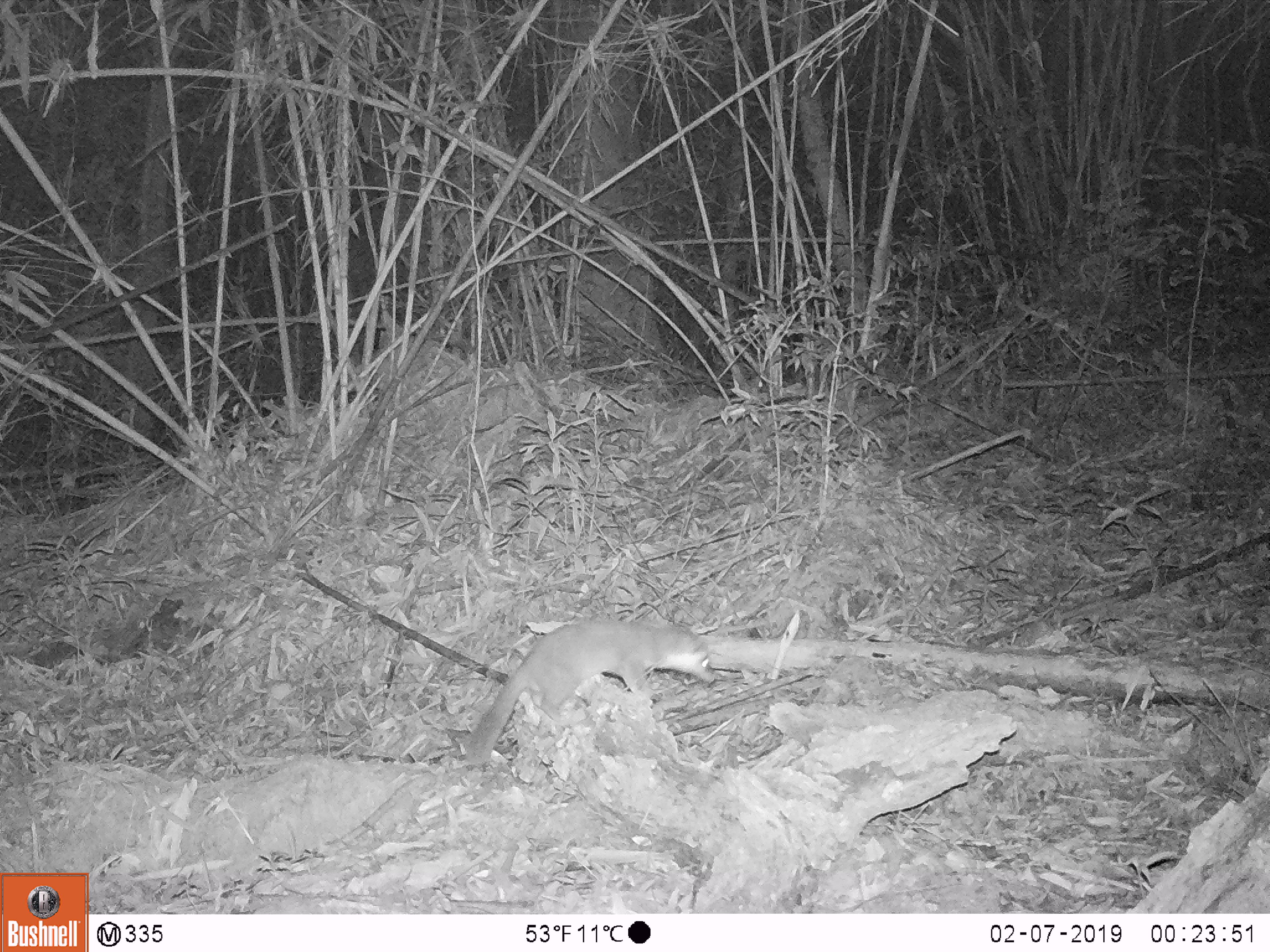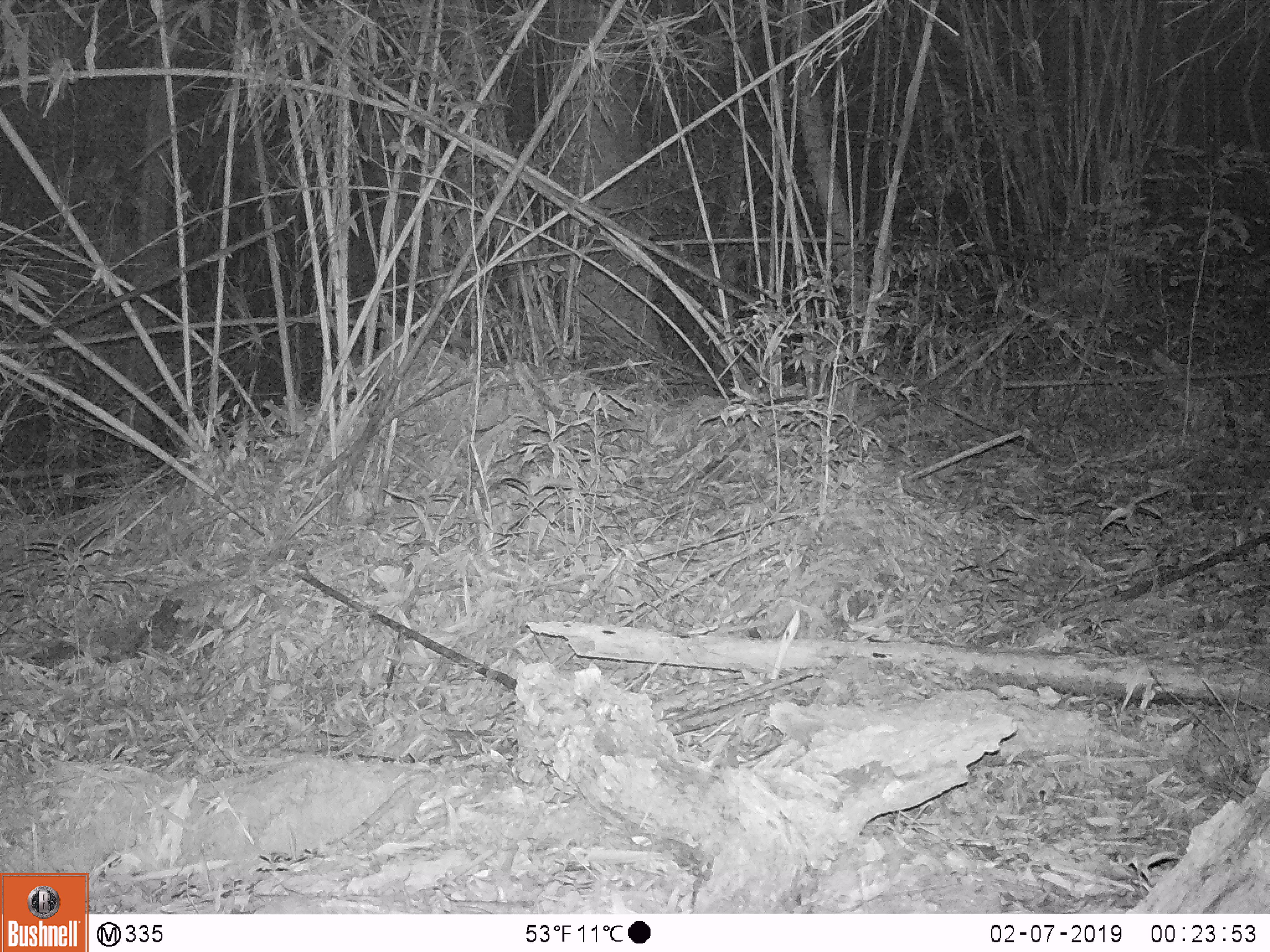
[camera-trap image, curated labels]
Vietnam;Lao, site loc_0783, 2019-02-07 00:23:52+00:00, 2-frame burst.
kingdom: Animalia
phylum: Chordata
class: Mammalia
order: Carnivora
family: Mustelidae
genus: Melogale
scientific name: Melogale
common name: ferret badger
Ferret badger (Melogale). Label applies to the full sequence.